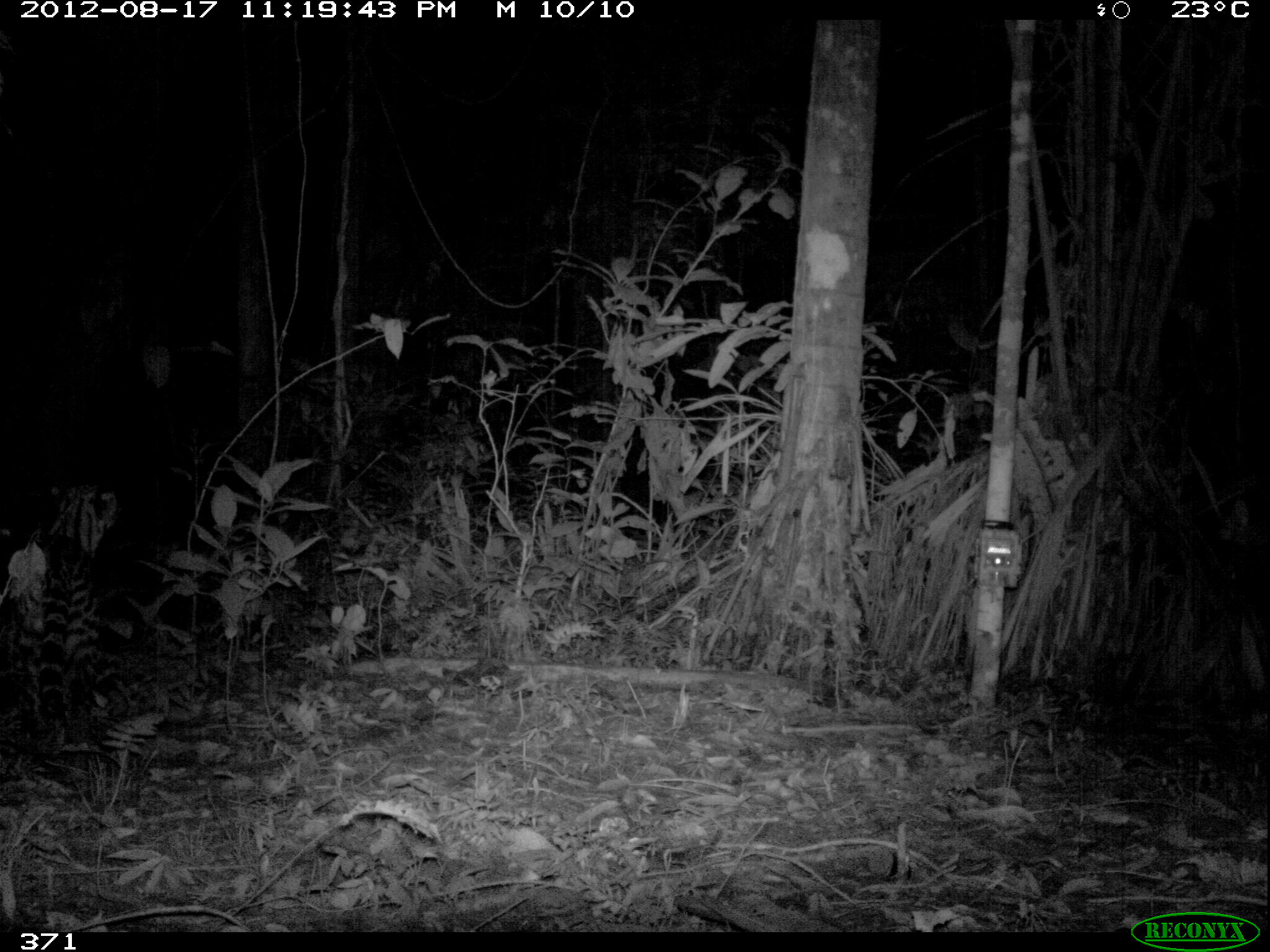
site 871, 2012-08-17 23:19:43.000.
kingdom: Animalia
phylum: Chordata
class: Mammalia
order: Carnivora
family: Felidae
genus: Leopardus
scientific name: Leopardus pardalis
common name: ocelot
Leopardus pardalis (ocelot).